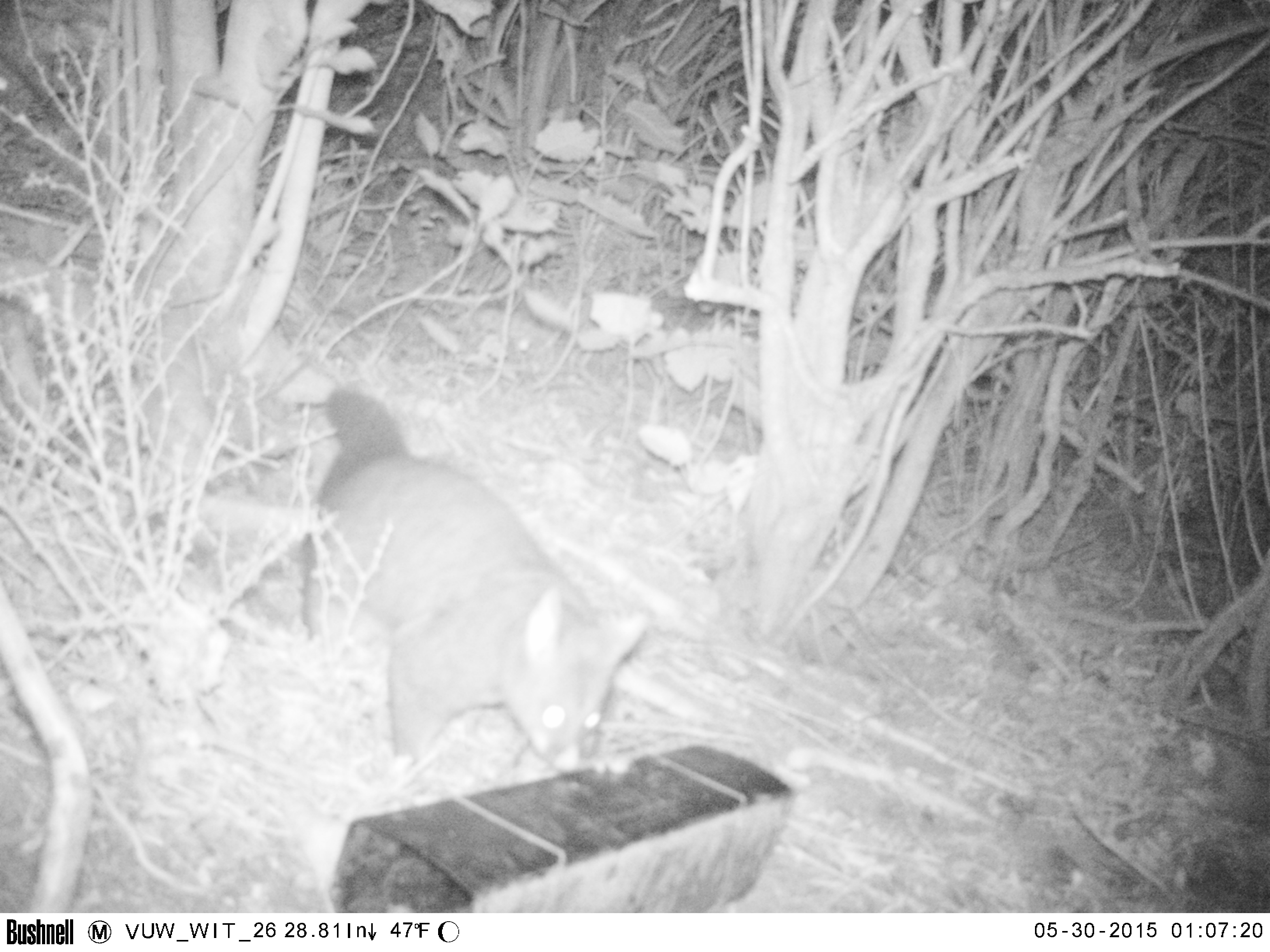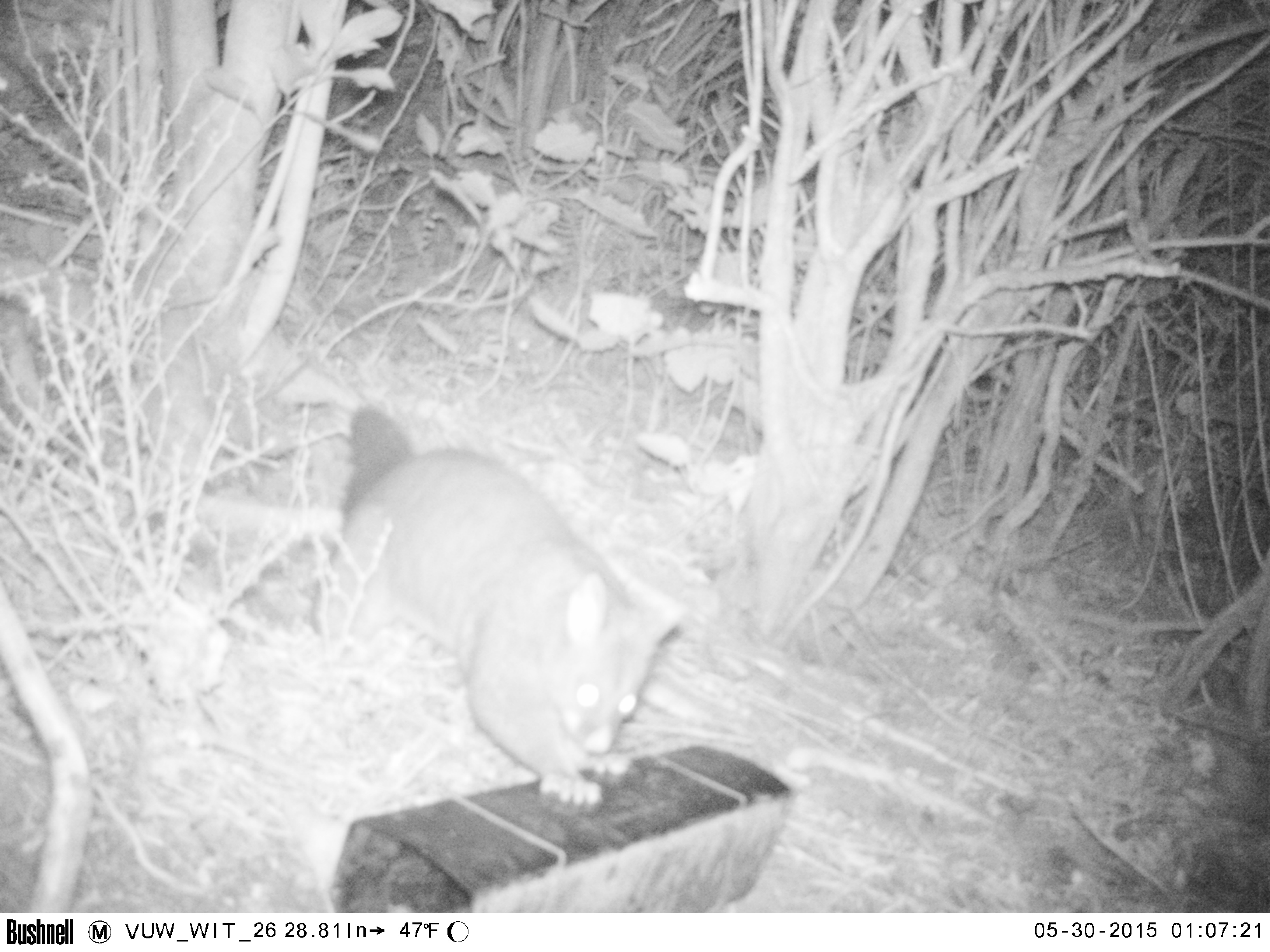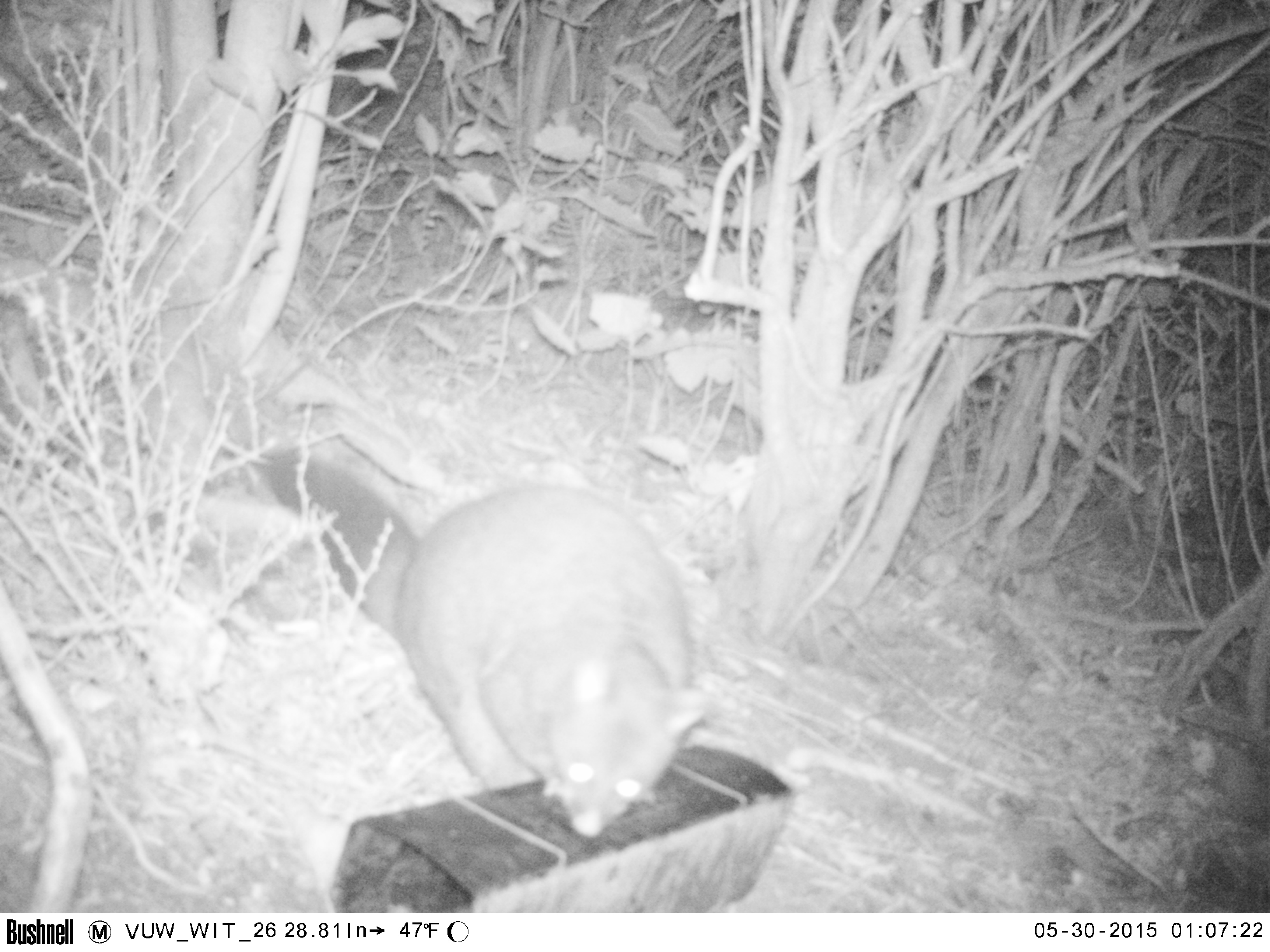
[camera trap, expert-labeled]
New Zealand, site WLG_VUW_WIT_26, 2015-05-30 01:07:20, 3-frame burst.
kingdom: Animalia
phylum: Chordata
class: Mammalia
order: Diprotodontia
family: Phalangeridae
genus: Trichosurus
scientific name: Trichosurus vulpecula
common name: common brushtail possum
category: possum